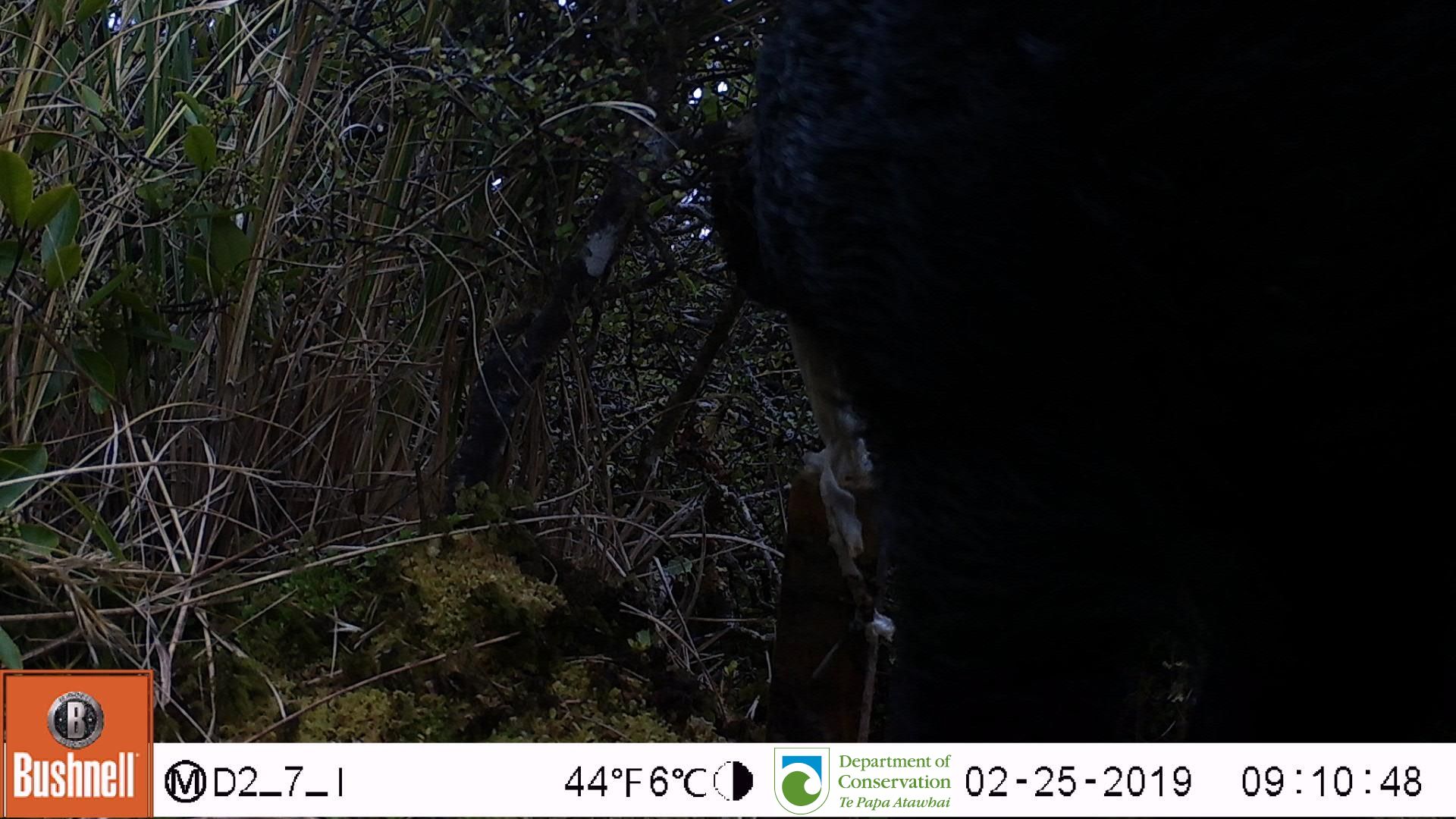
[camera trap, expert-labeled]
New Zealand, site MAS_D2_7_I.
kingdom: Animalia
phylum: Chordata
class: Mammalia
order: Artiodactyla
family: Suidae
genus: Sus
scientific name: Sus scrofa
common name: pig